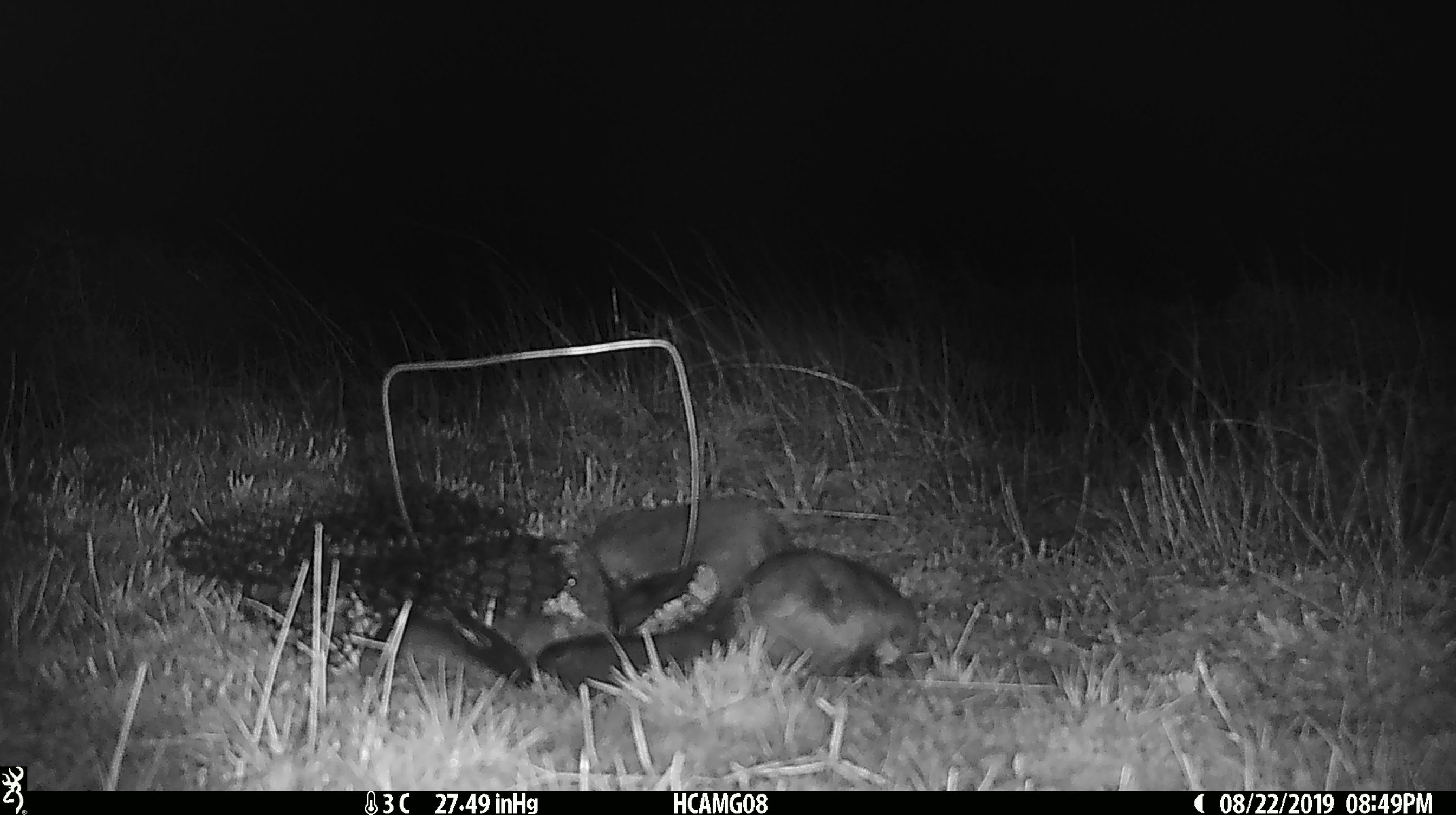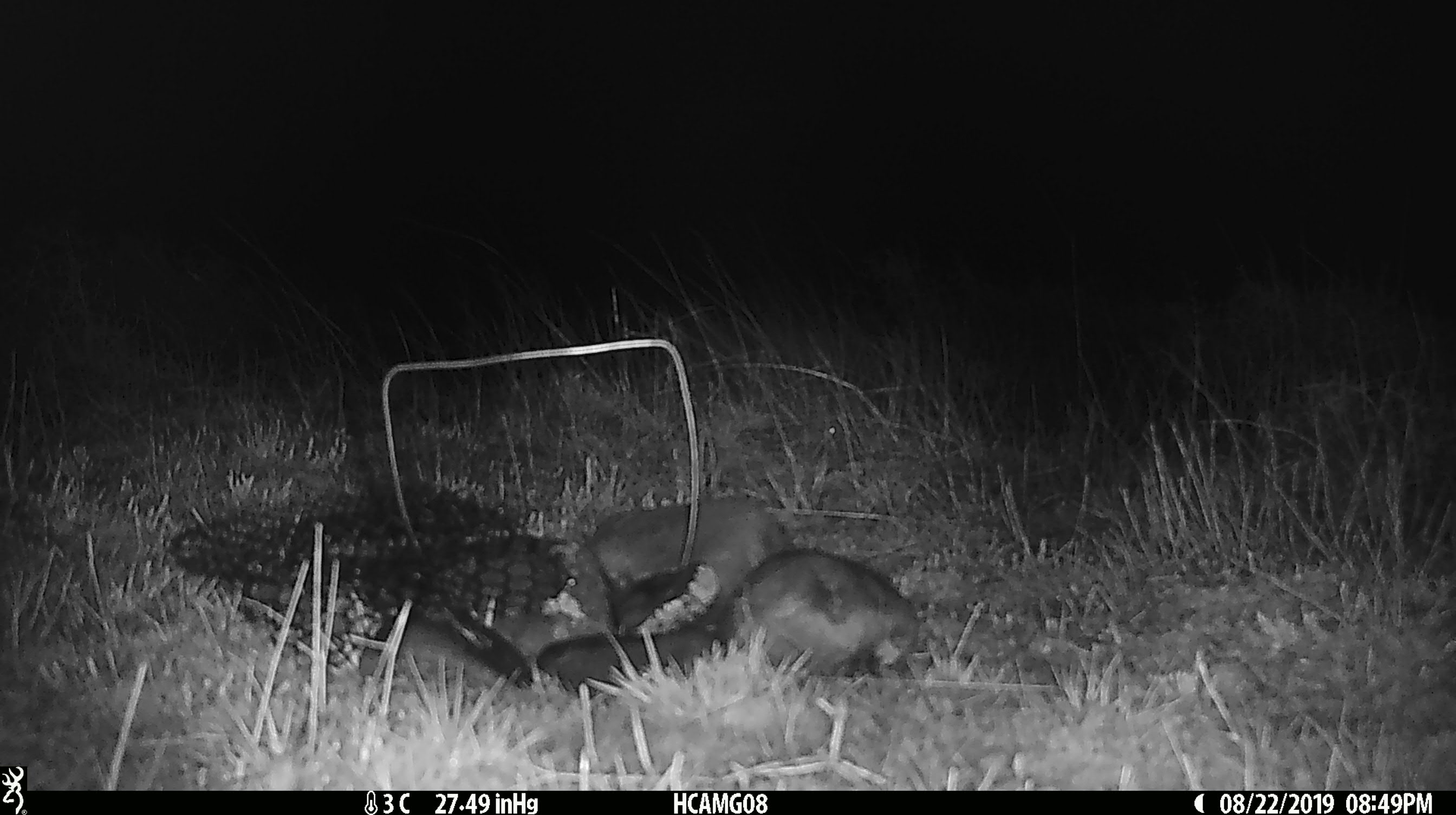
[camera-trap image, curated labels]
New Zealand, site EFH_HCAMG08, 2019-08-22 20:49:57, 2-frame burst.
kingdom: Animalia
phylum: Chordata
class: Mammalia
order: Rodentia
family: Muridae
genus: Mus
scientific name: Mus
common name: mouse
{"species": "mouse (Mus)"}